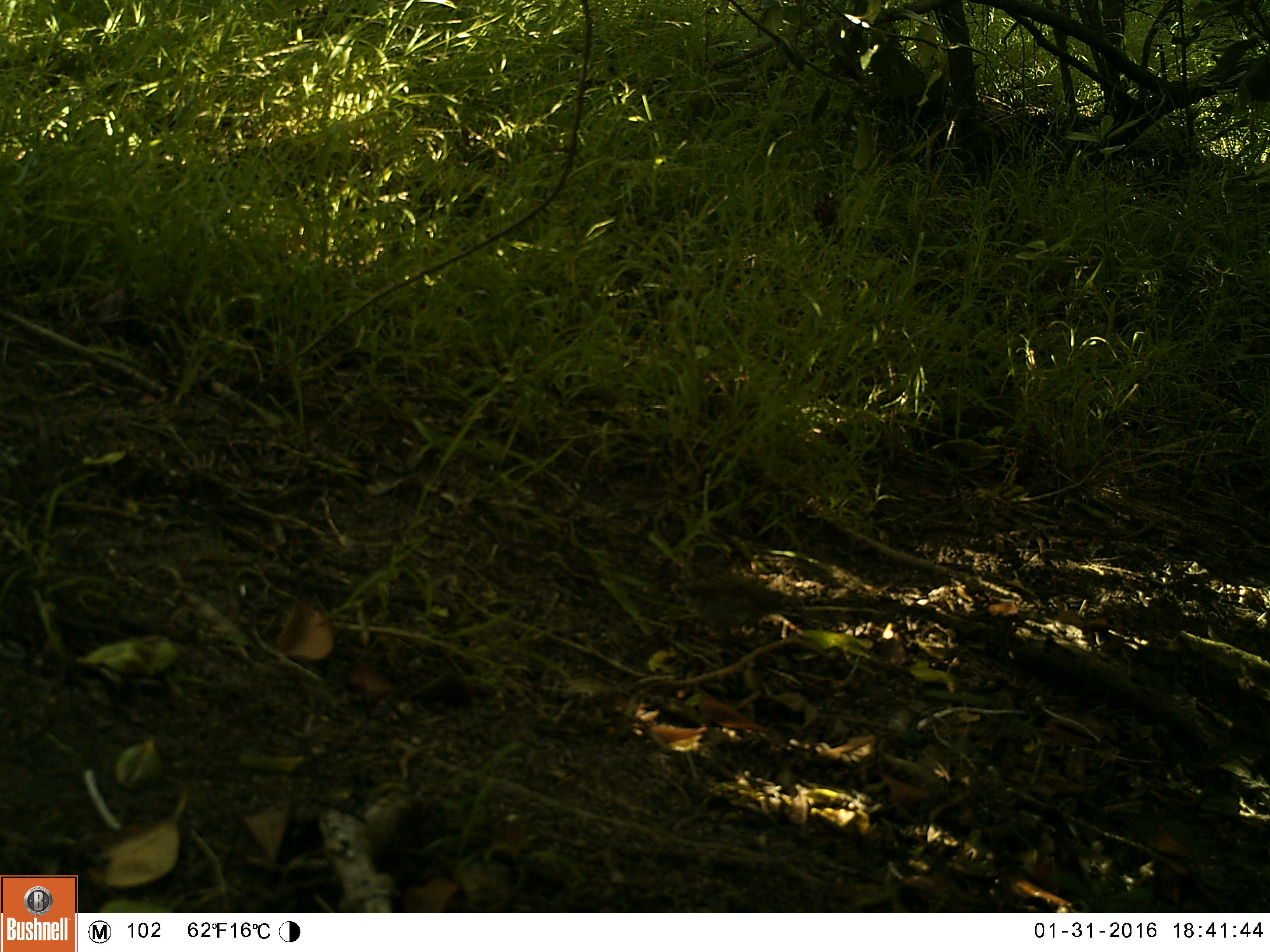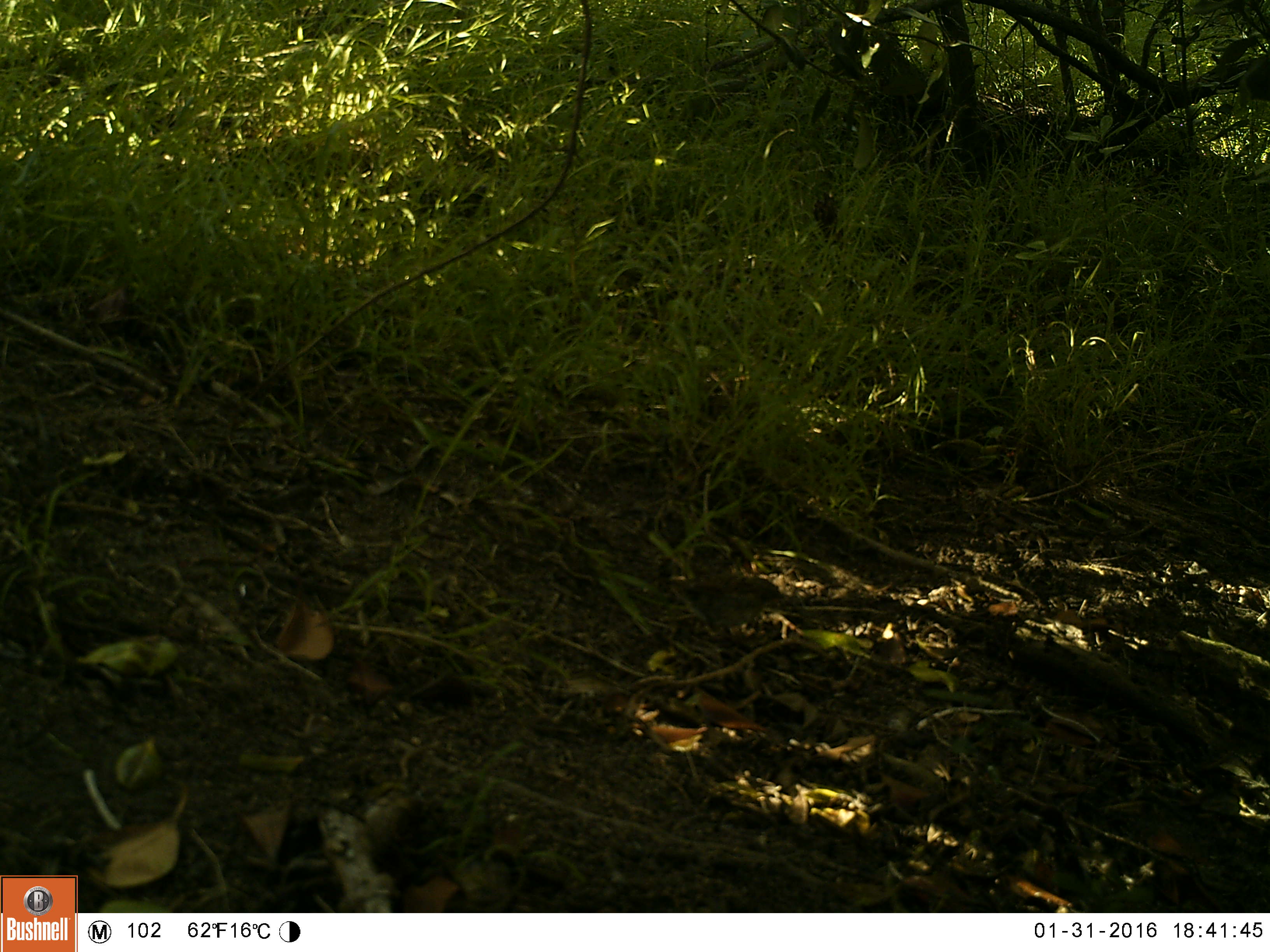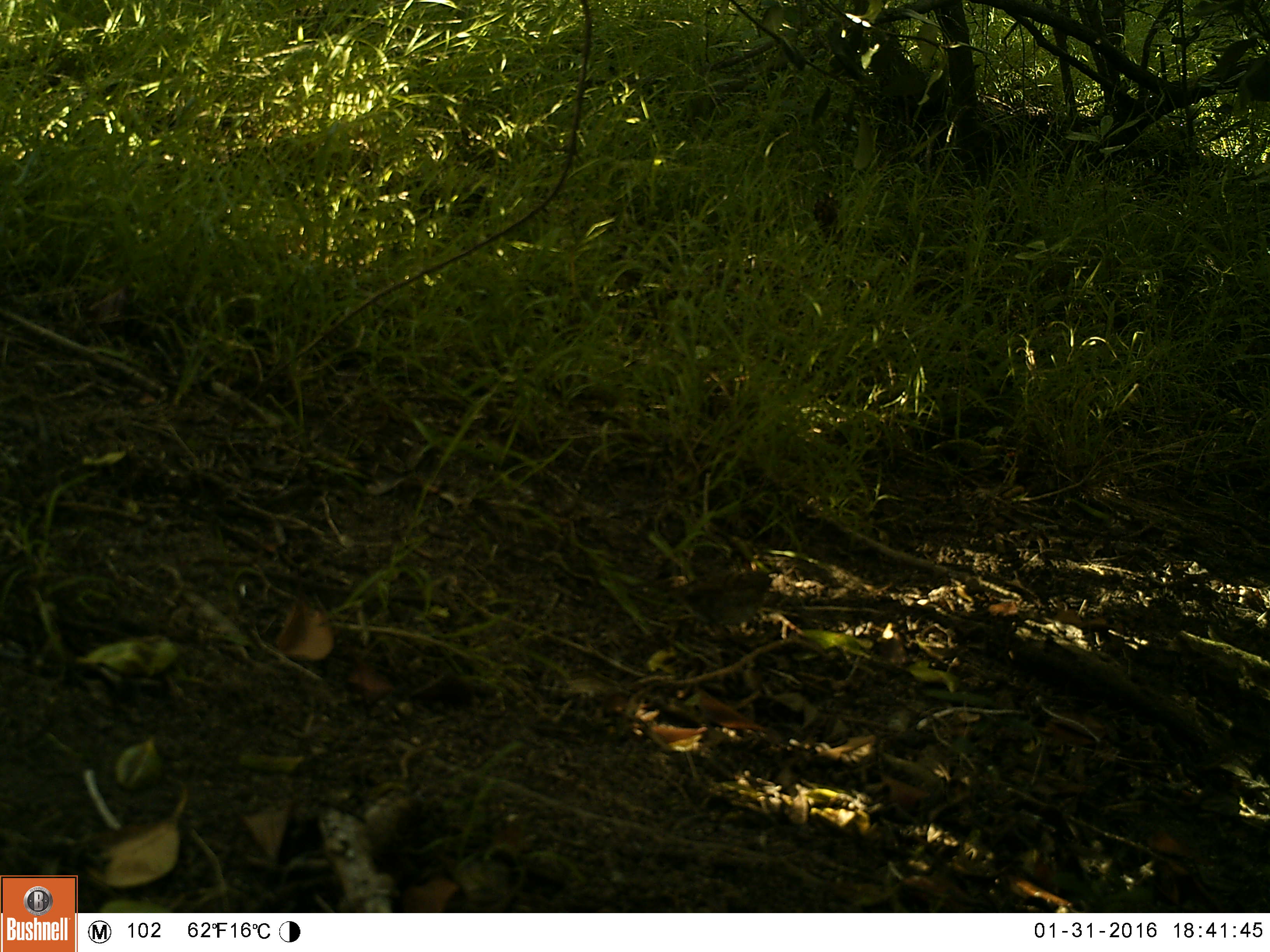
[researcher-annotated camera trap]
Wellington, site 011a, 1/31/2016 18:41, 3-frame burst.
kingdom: Animalia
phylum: Chordata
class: Aves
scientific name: Aves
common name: bird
Bird (Aves).